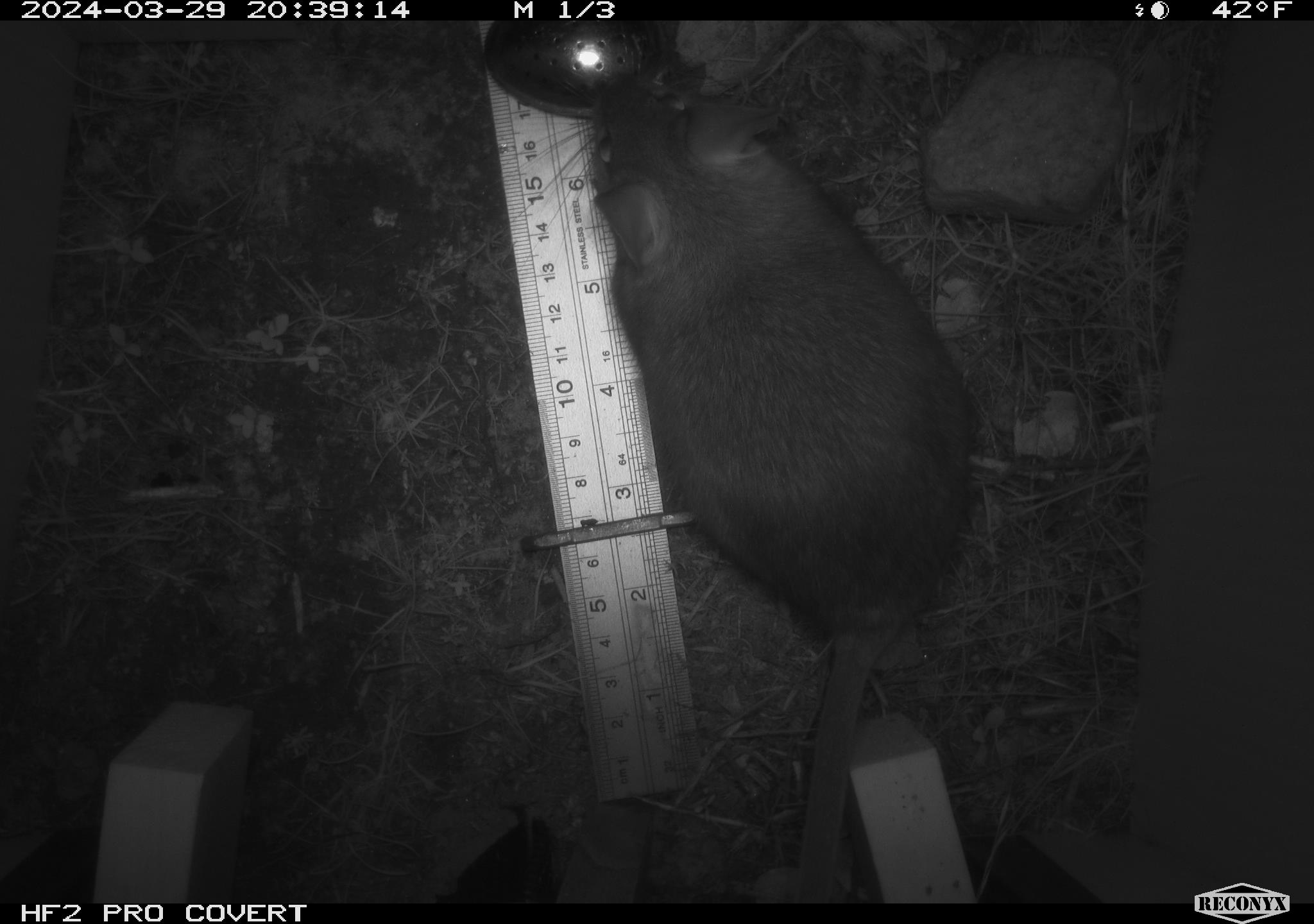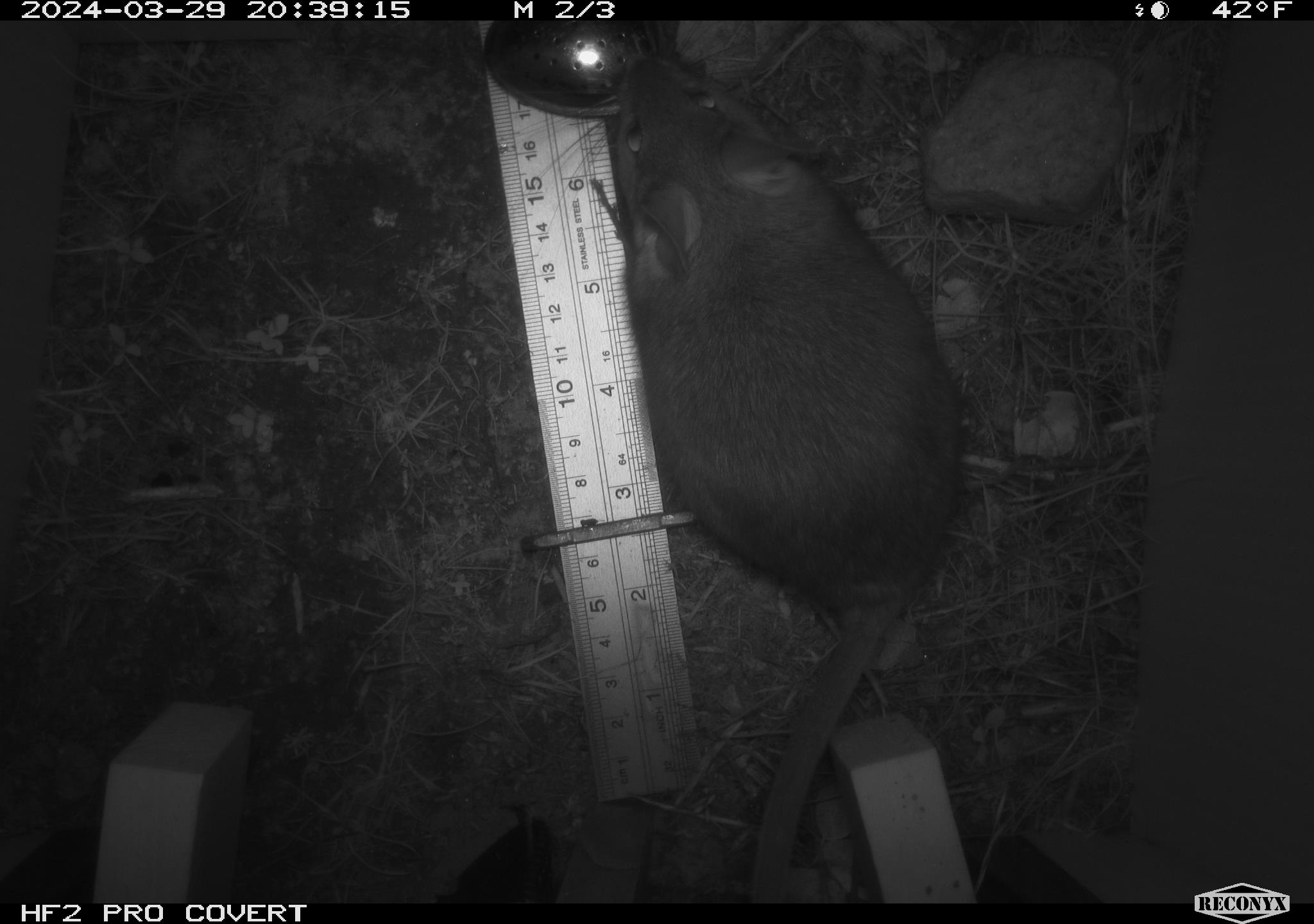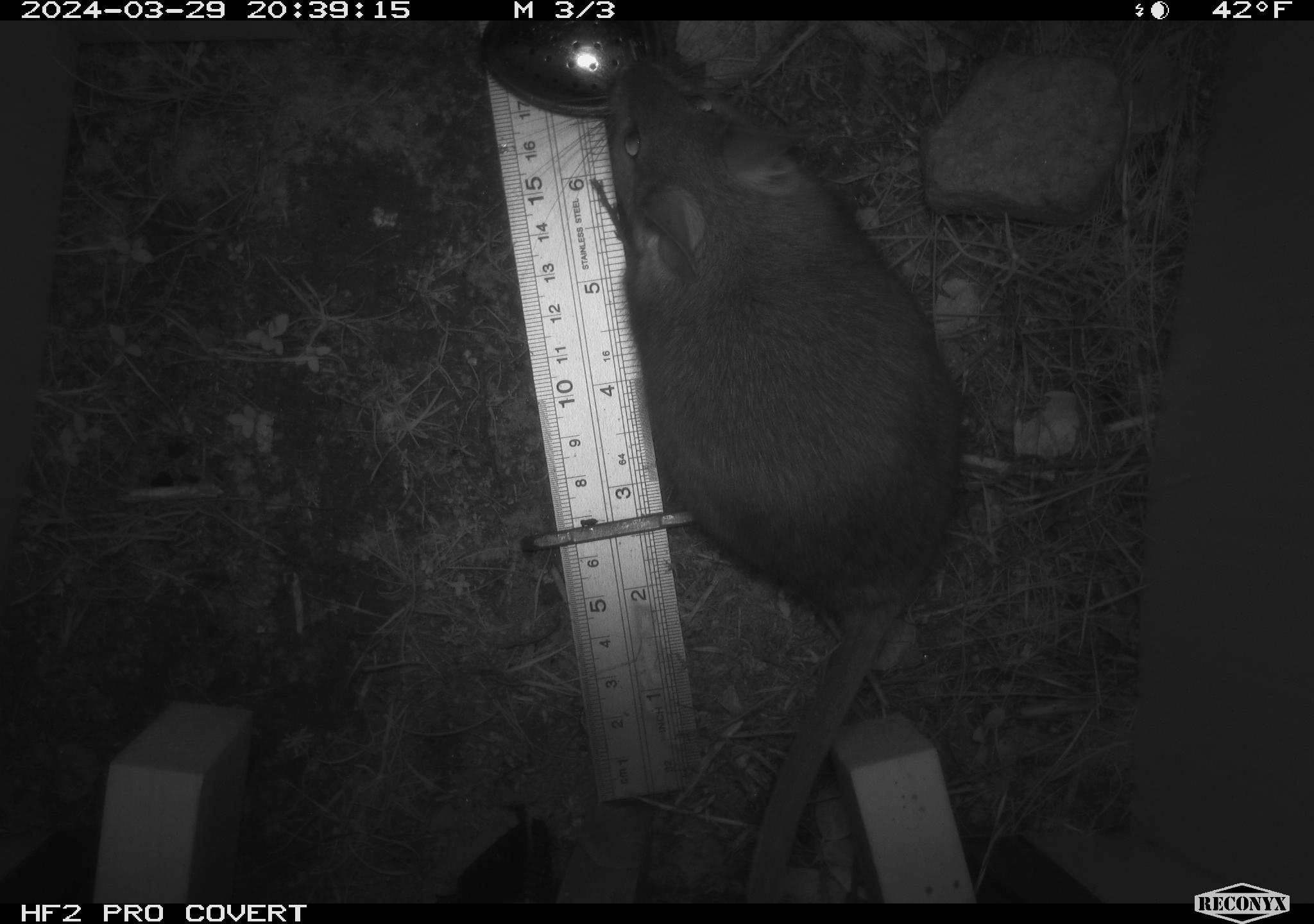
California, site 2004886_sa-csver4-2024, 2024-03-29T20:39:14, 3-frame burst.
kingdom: Animalia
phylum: Chordata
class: Mammalia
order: Rodentia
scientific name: Rodentia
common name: woodrat or rat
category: woodrat or rat species